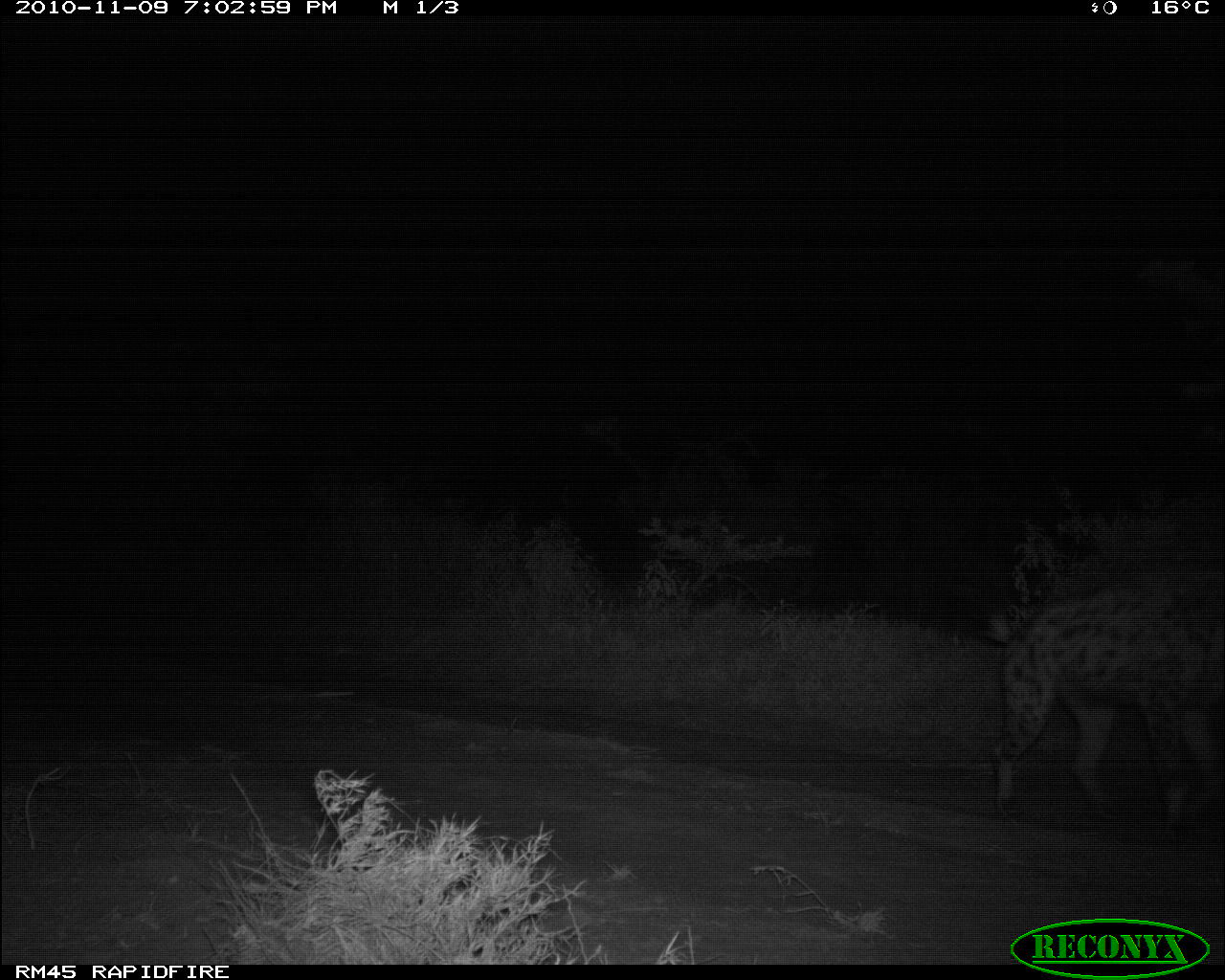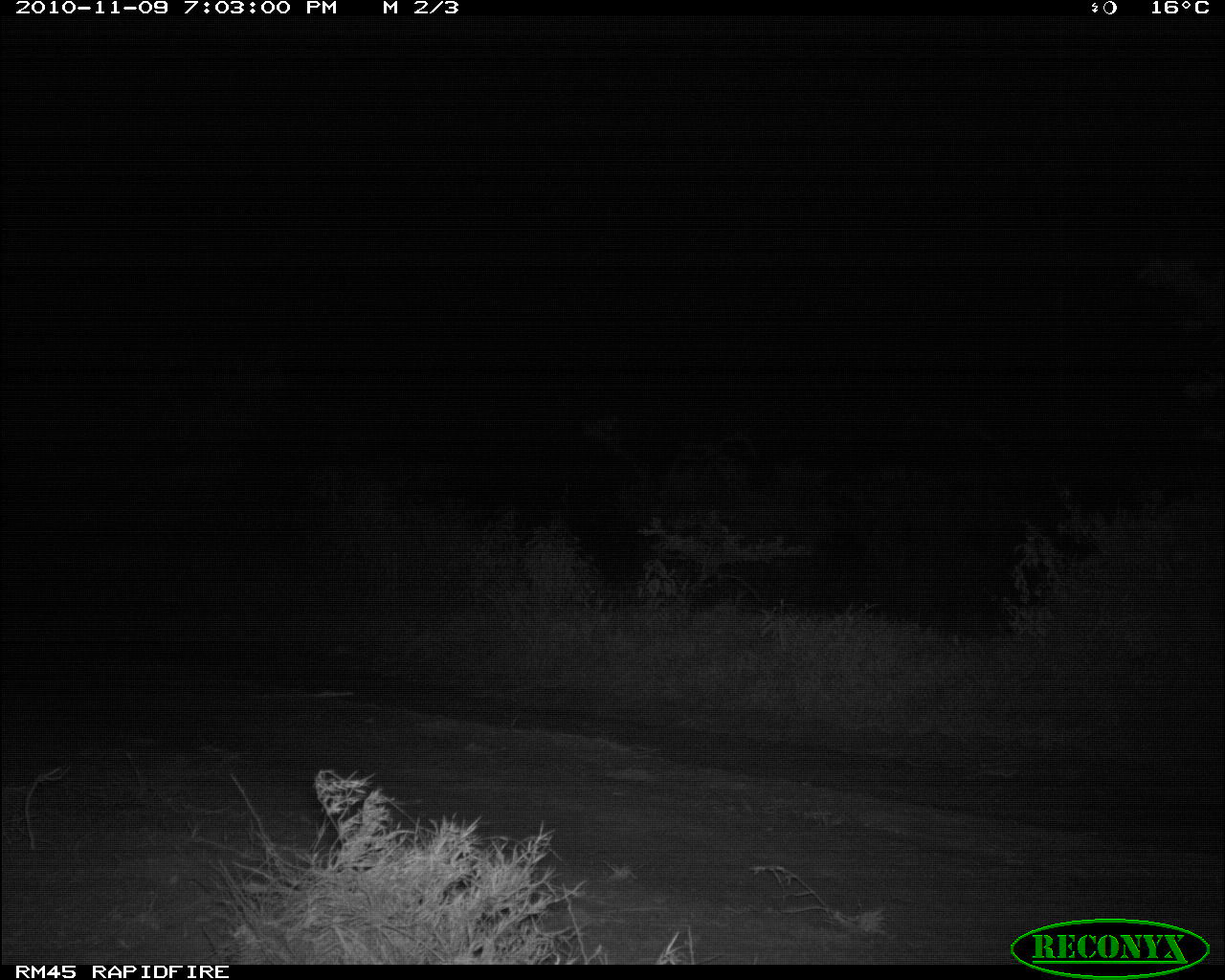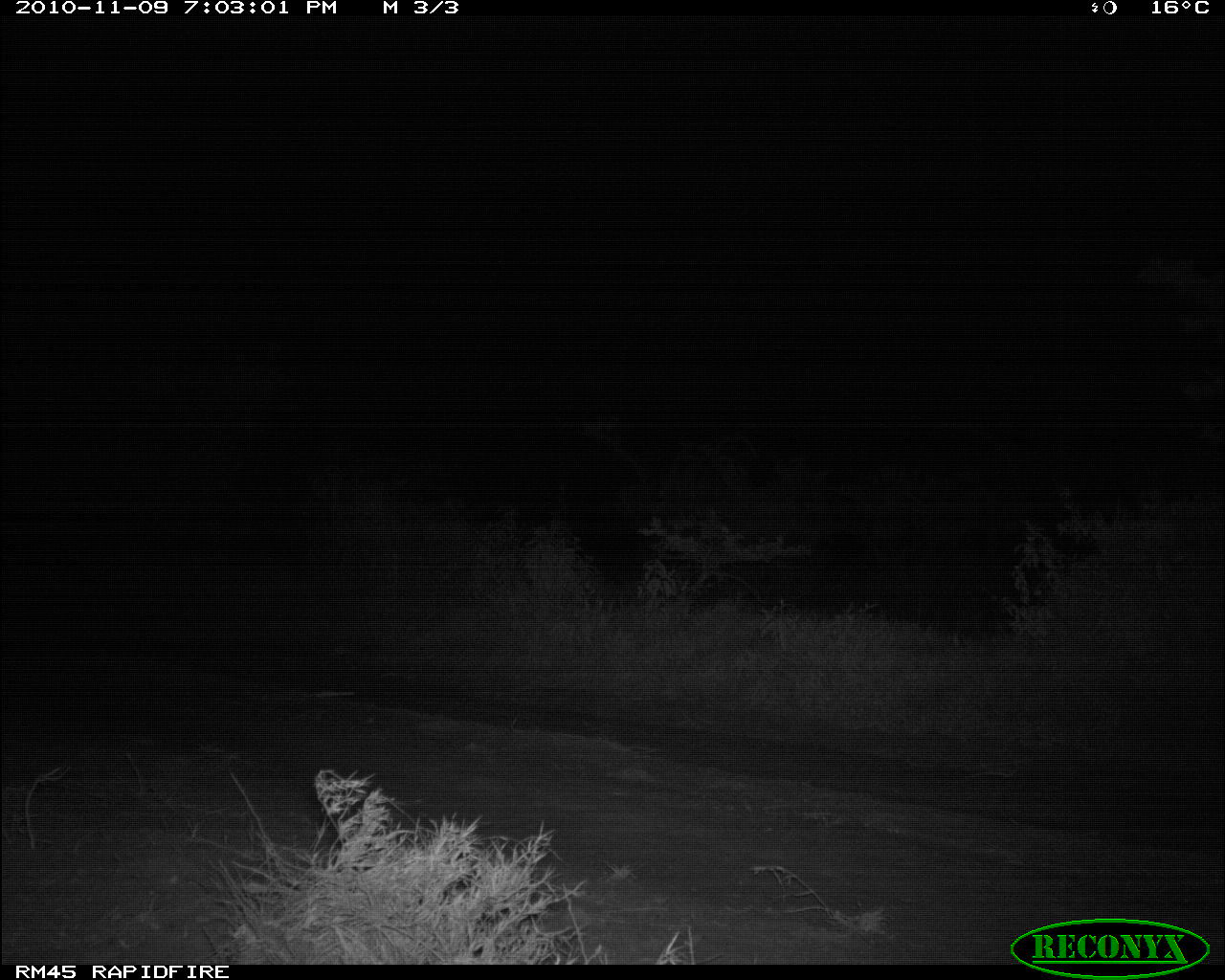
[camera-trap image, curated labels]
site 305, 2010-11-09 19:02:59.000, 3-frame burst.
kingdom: Animalia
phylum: Chordata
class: Mammalia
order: Carnivora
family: Hyaenidae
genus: Crocuta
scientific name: Crocuta crocuta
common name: spotted hyena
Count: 1.